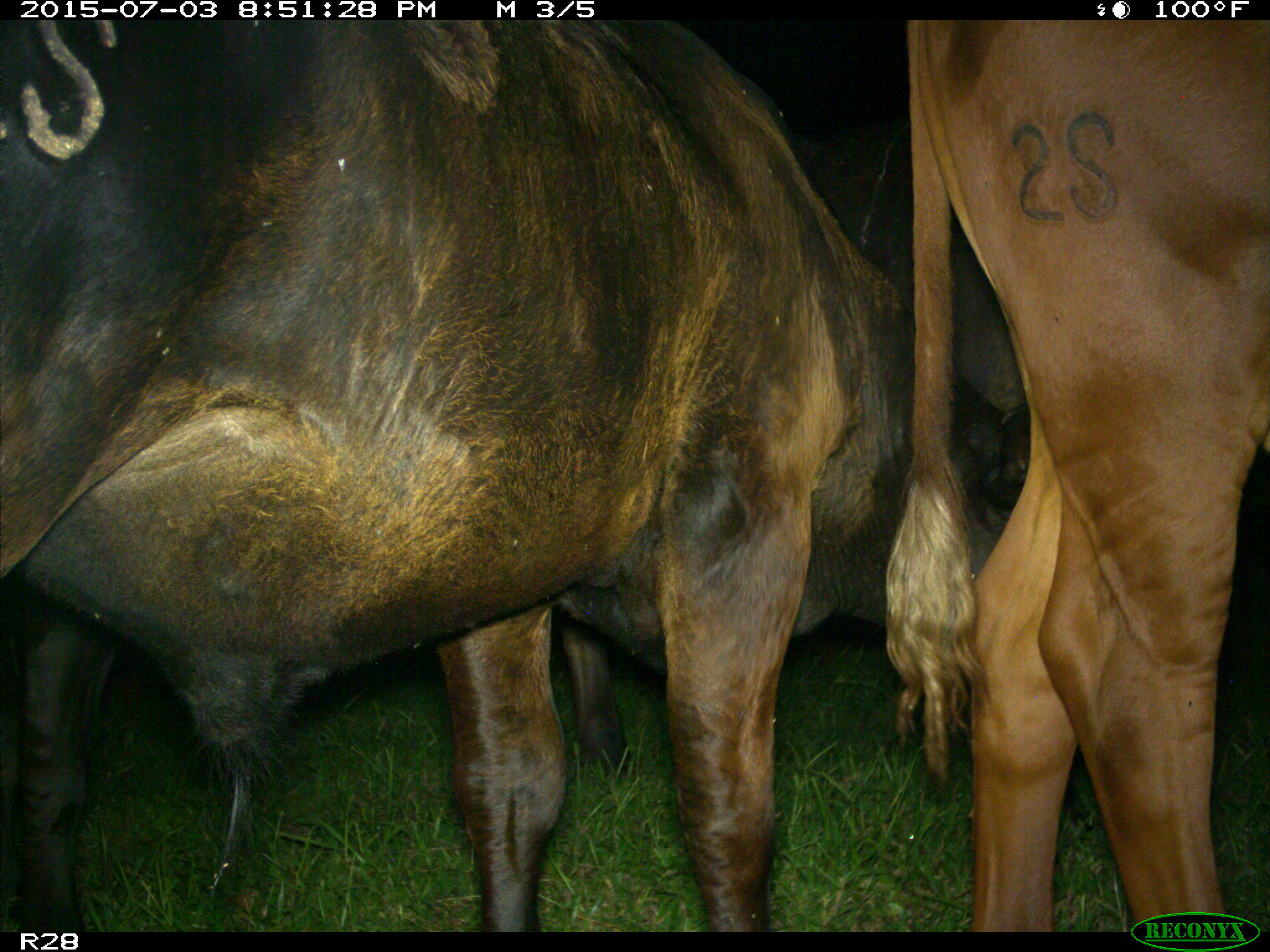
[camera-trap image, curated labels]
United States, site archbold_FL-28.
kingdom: Animalia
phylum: Chordata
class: Mammalia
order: Artiodactyla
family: Bovidae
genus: Bos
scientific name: Bos taurus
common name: domestic cow